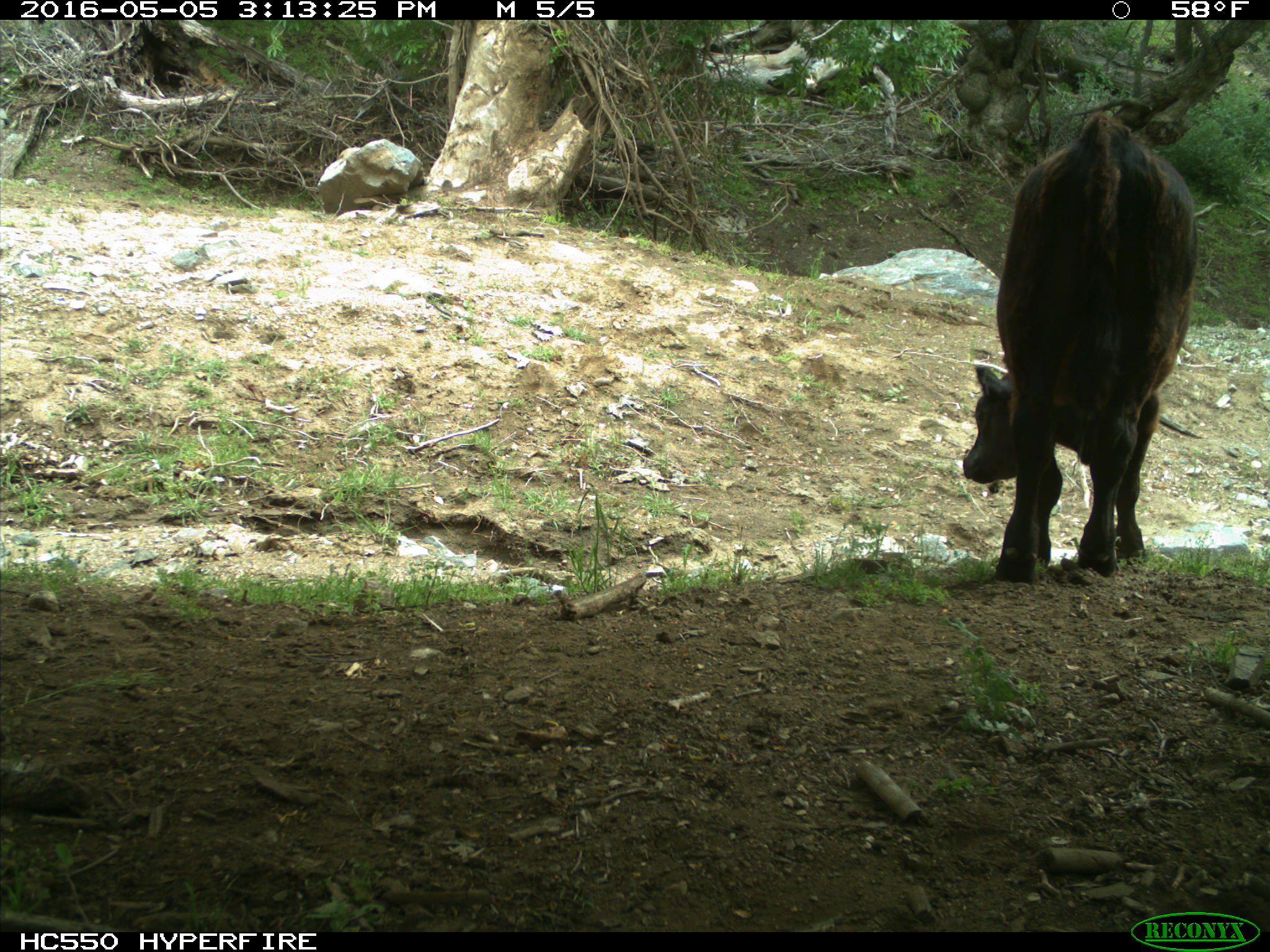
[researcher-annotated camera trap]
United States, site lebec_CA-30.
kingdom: Animalia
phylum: Chordata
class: Mammalia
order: Artiodactyla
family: Bovidae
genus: Bos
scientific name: Bos taurus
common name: domestic cow